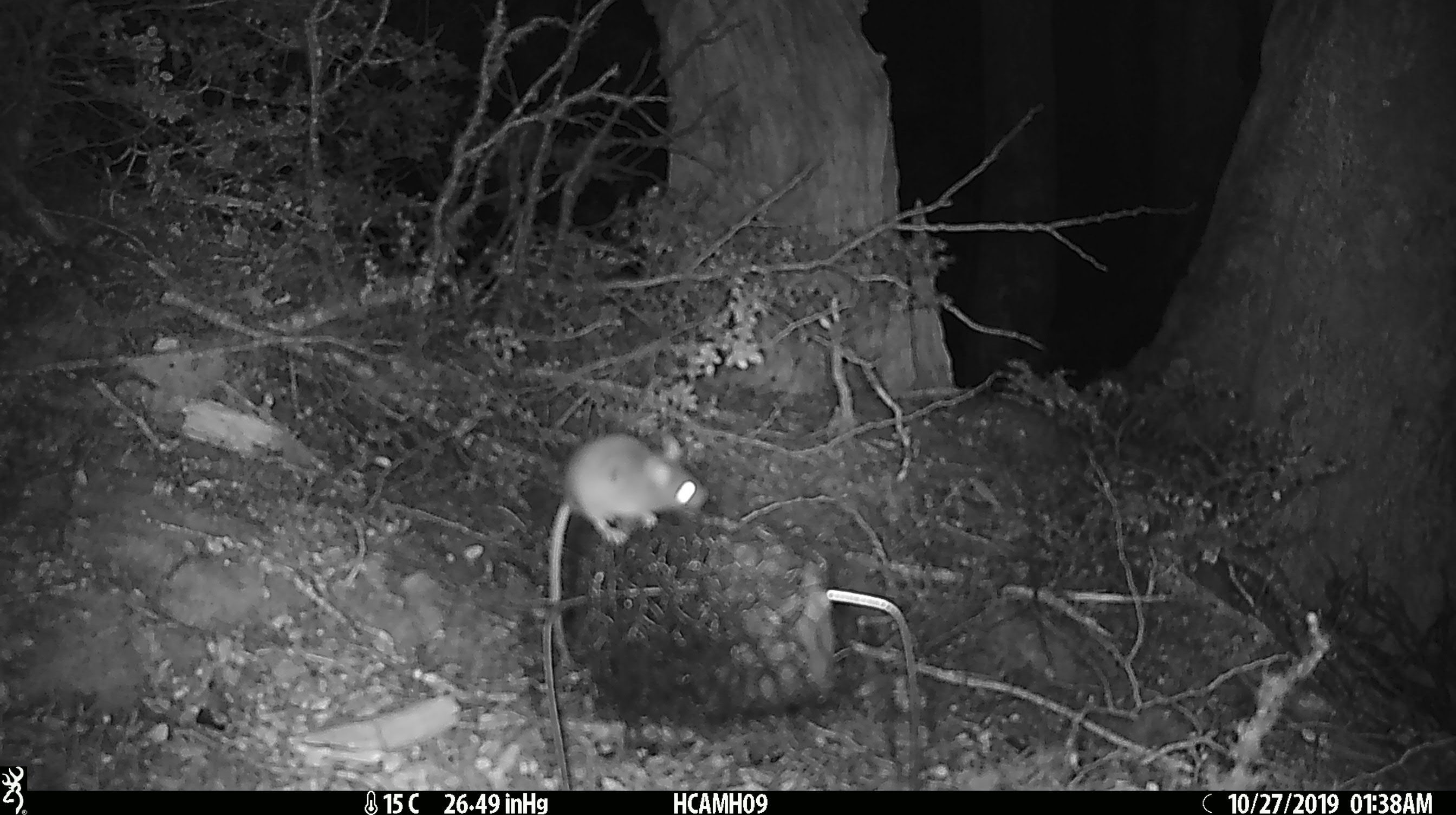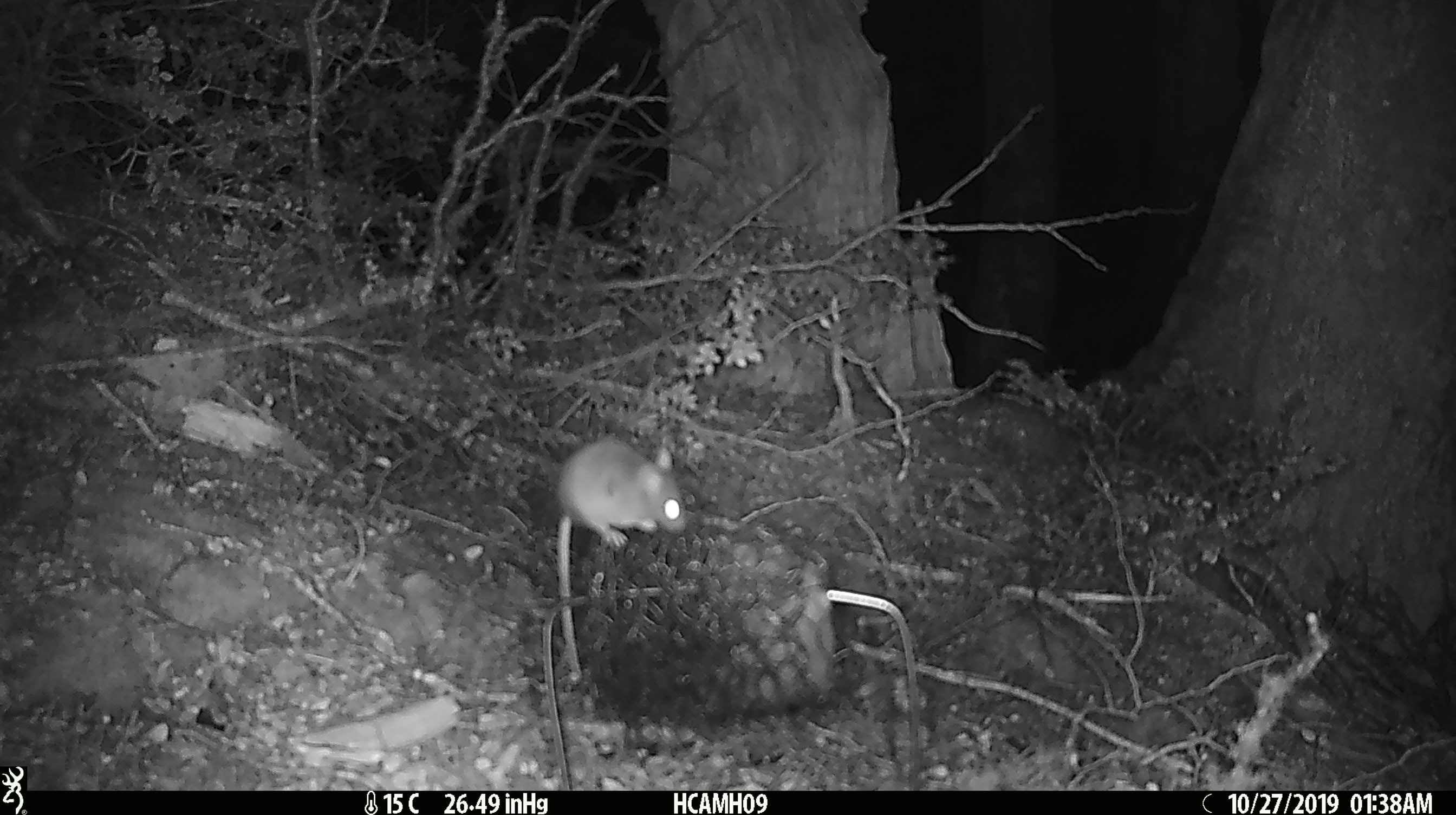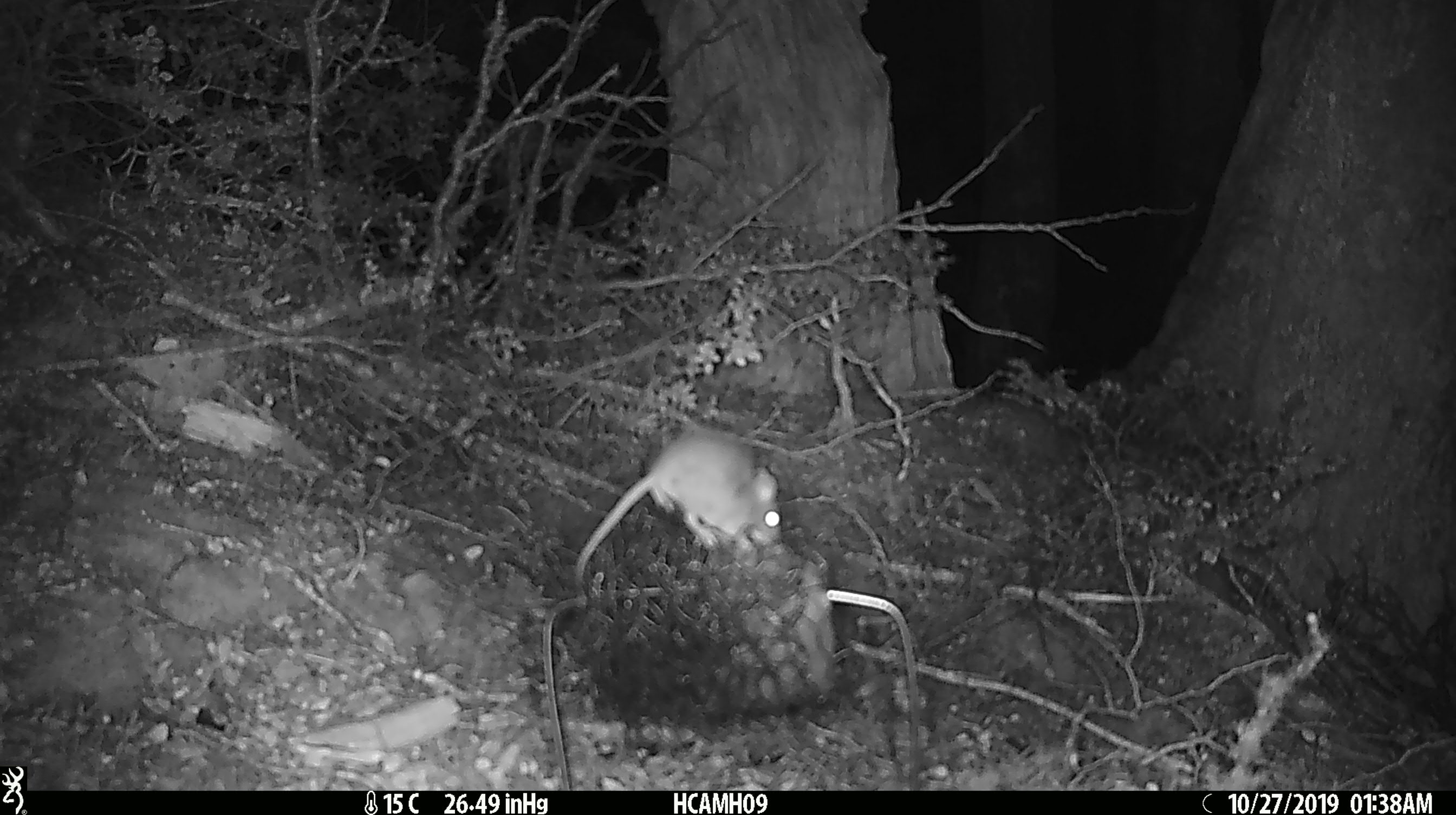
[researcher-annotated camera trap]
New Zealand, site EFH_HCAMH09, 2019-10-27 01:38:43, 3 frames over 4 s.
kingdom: Animalia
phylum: Chordata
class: Mammalia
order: Rodentia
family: Muridae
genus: Mus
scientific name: Mus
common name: mouse